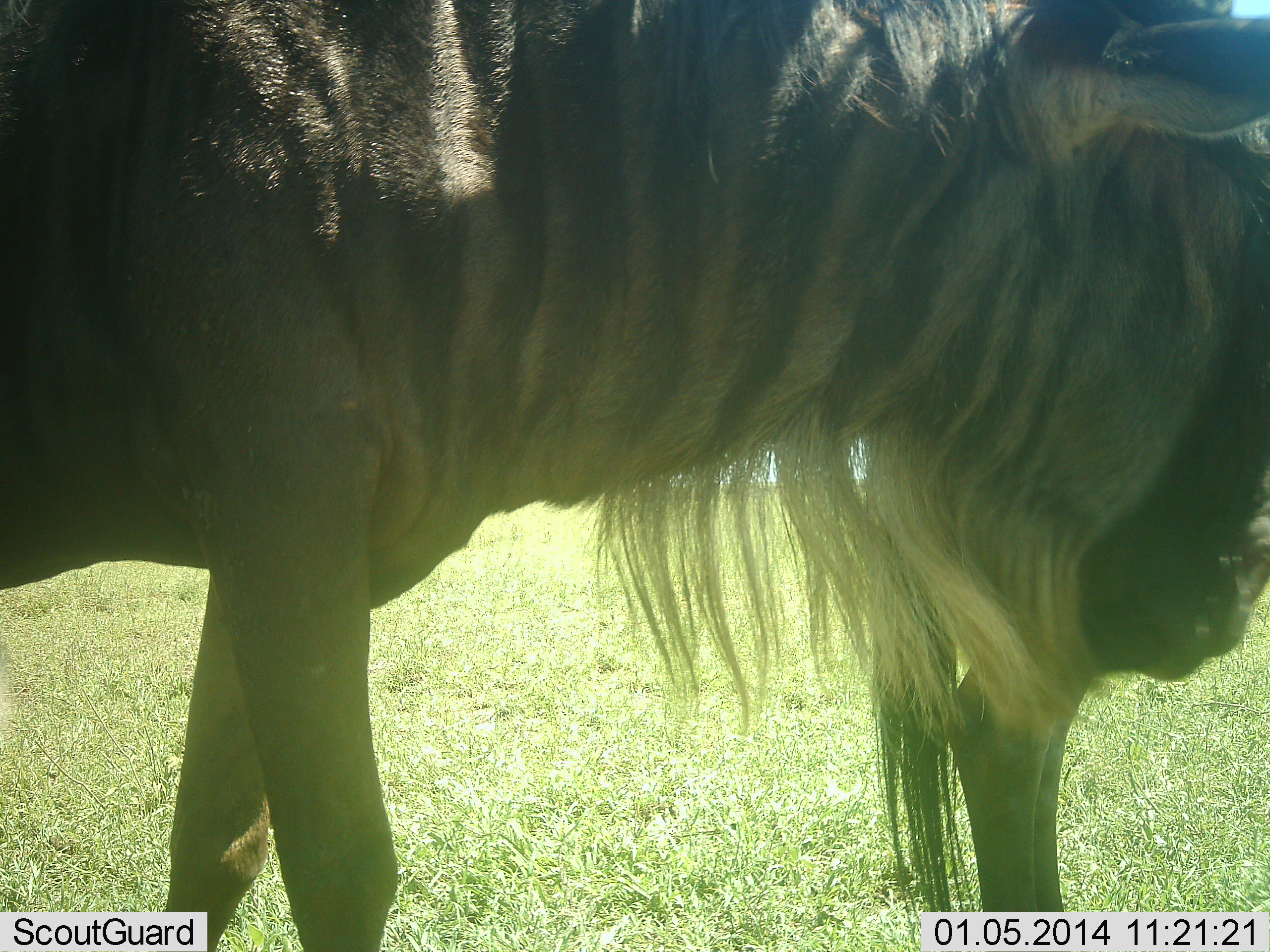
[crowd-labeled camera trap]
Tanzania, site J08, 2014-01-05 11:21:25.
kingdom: Animalia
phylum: Chordata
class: Mammalia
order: Artiodactyla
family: Bovidae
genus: Connochaetes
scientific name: Connochaetes taurinus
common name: blue wildebeest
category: wildebeest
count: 2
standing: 100%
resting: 0%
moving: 0%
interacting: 0%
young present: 0%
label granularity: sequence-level